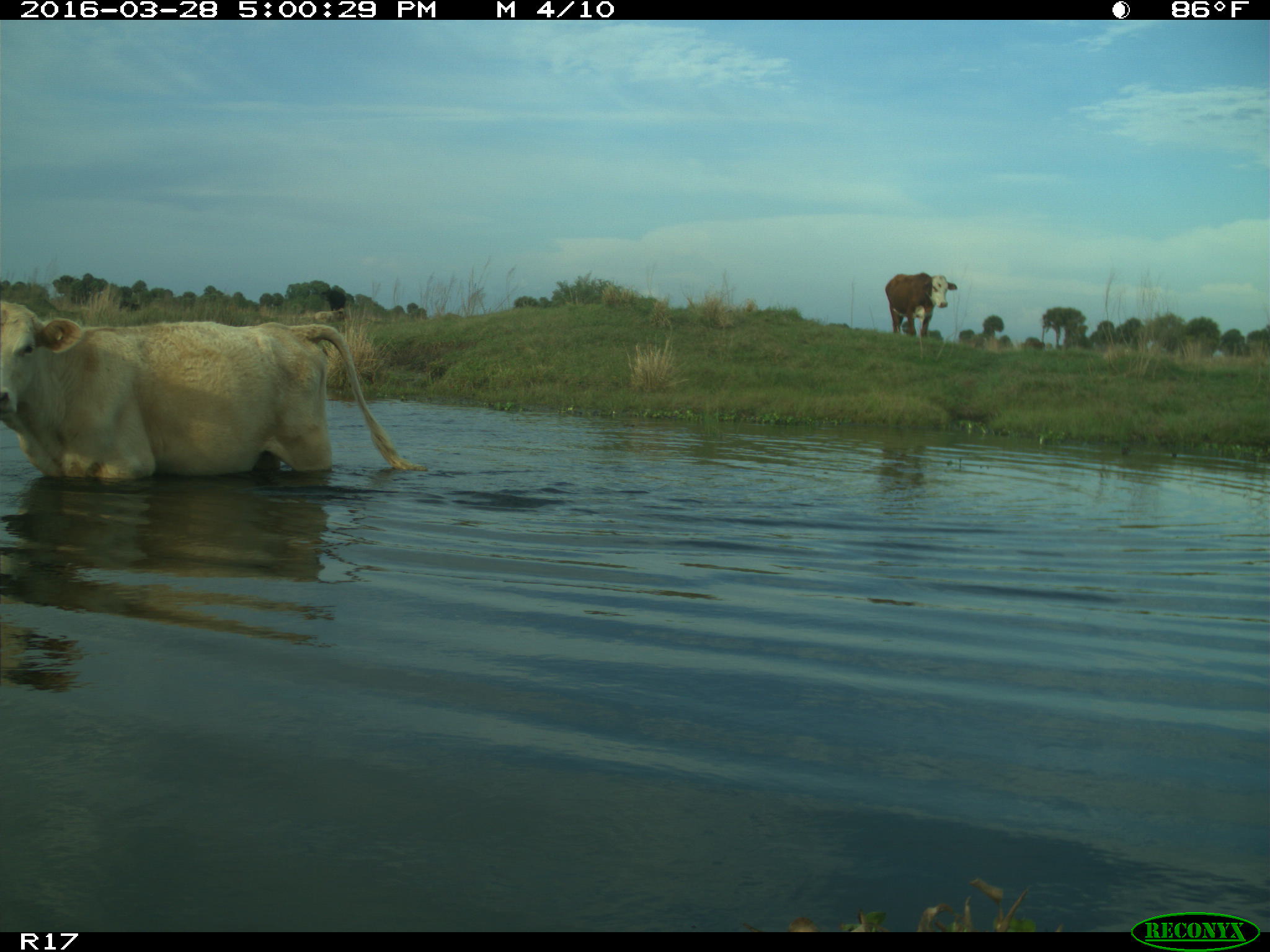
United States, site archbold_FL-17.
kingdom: Animalia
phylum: Chordata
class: Mammalia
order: Artiodactyla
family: Bovidae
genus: Bos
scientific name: Bos taurus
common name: domestic cow